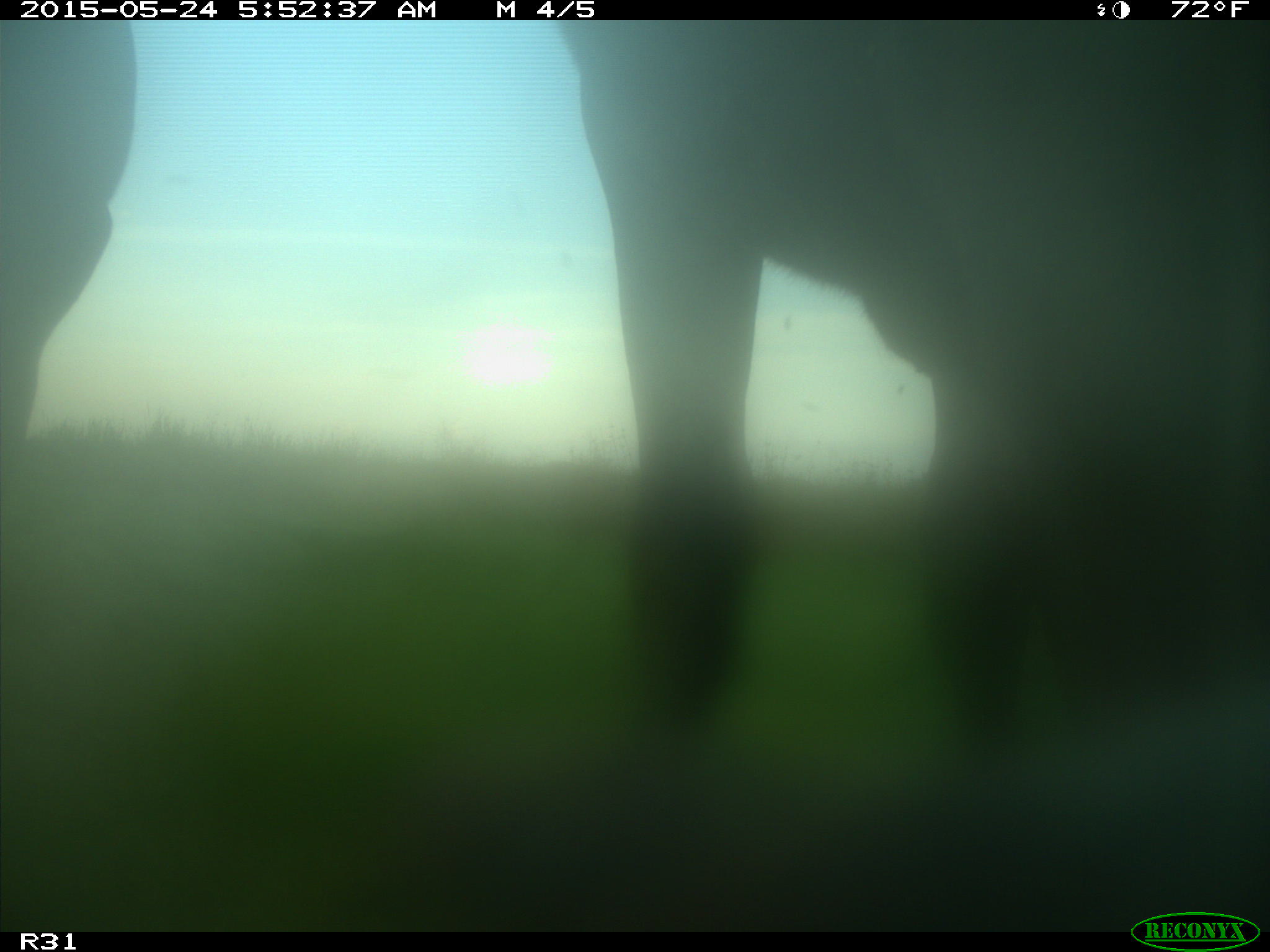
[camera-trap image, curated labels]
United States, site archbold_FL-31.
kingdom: Animalia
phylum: Chordata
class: Mammalia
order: Artiodactyla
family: Bovidae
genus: Bos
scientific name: Bos taurus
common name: domestic cow